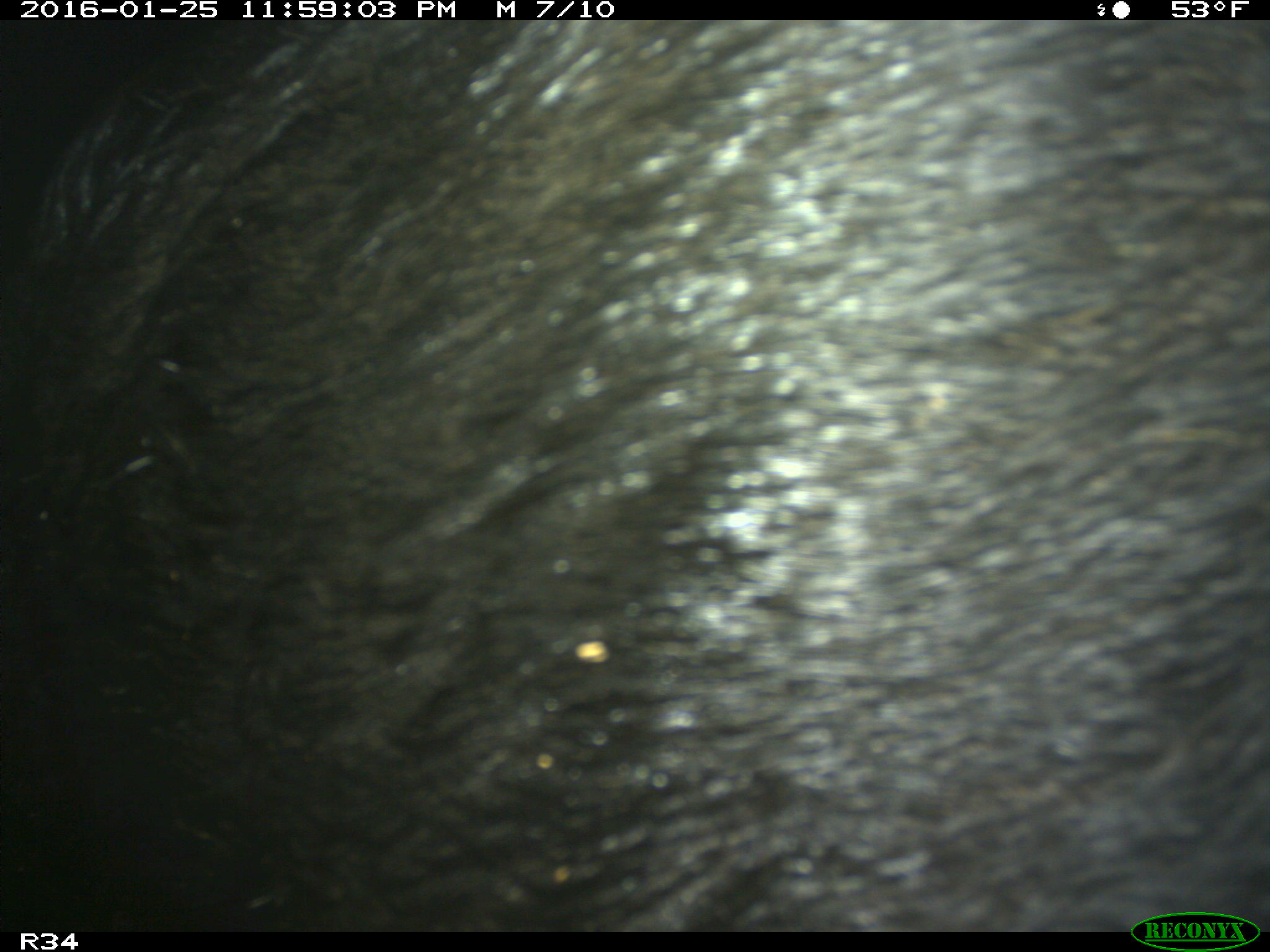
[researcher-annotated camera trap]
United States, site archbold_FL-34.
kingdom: Animalia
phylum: Chordata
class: Mammalia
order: Artiodactyla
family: Suidae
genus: Sus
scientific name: Sus scrofa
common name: wild boar